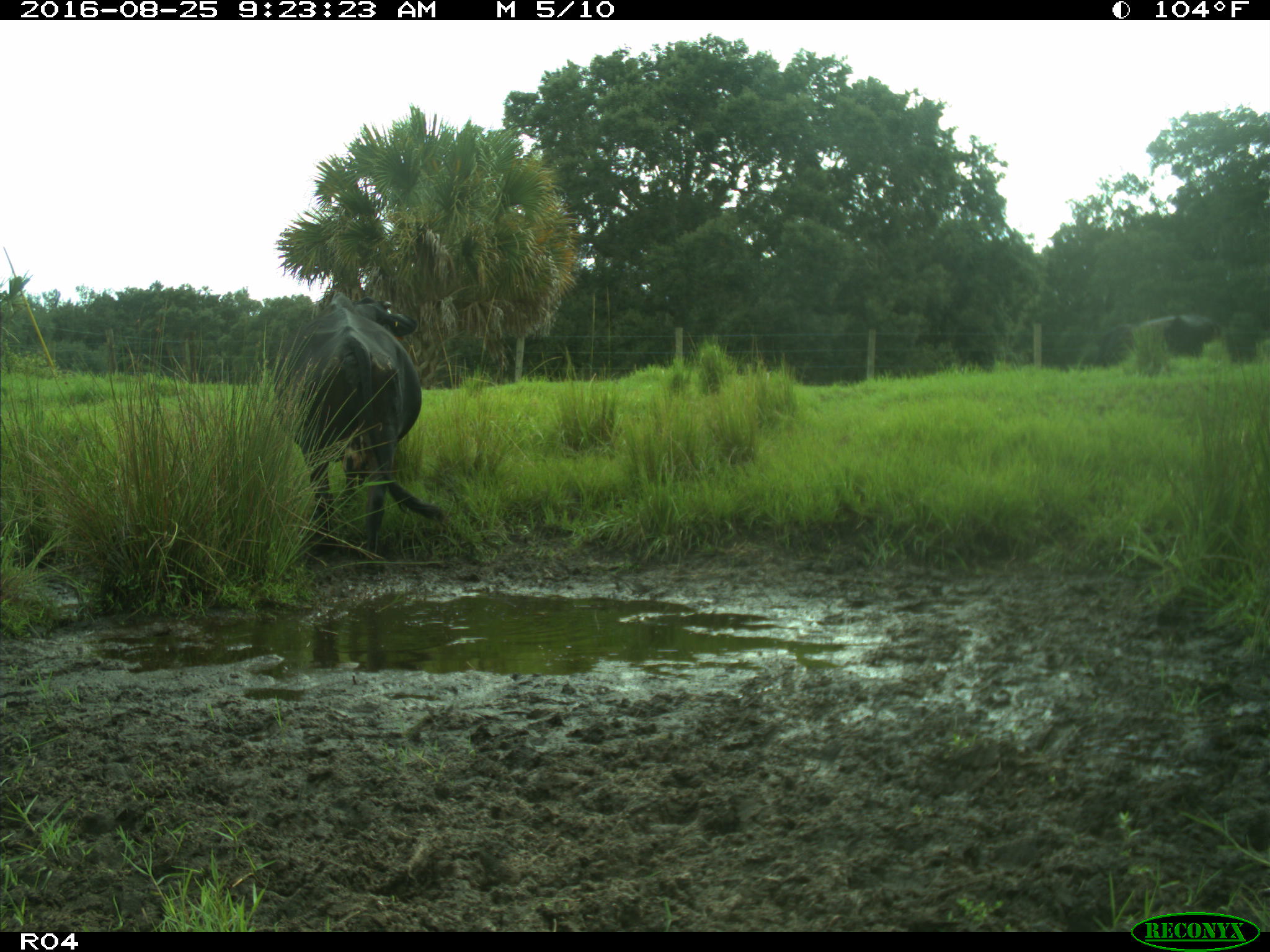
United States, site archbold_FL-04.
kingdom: Animalia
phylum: Chordata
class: Mammalia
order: Artiodactyla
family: Bovidae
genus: Bos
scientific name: Bos taurus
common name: domestic cow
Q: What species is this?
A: Bos taurus (domestic cow).